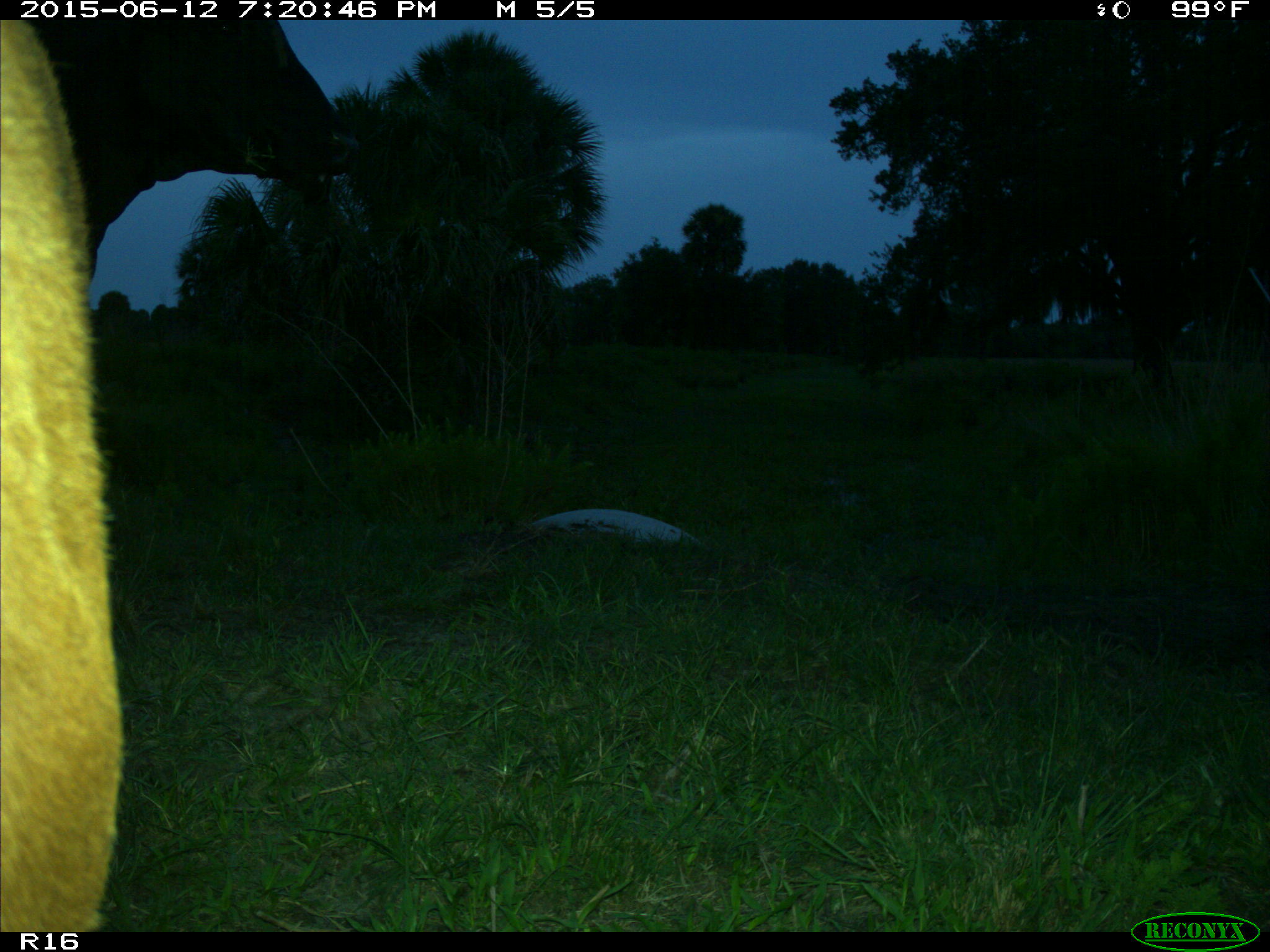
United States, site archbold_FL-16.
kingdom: Animalia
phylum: Chordata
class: Mammalia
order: Artiodactyla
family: Bovidae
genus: Bos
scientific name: Bos taurus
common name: domestic cow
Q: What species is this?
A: Bos taurus (domestic cow).